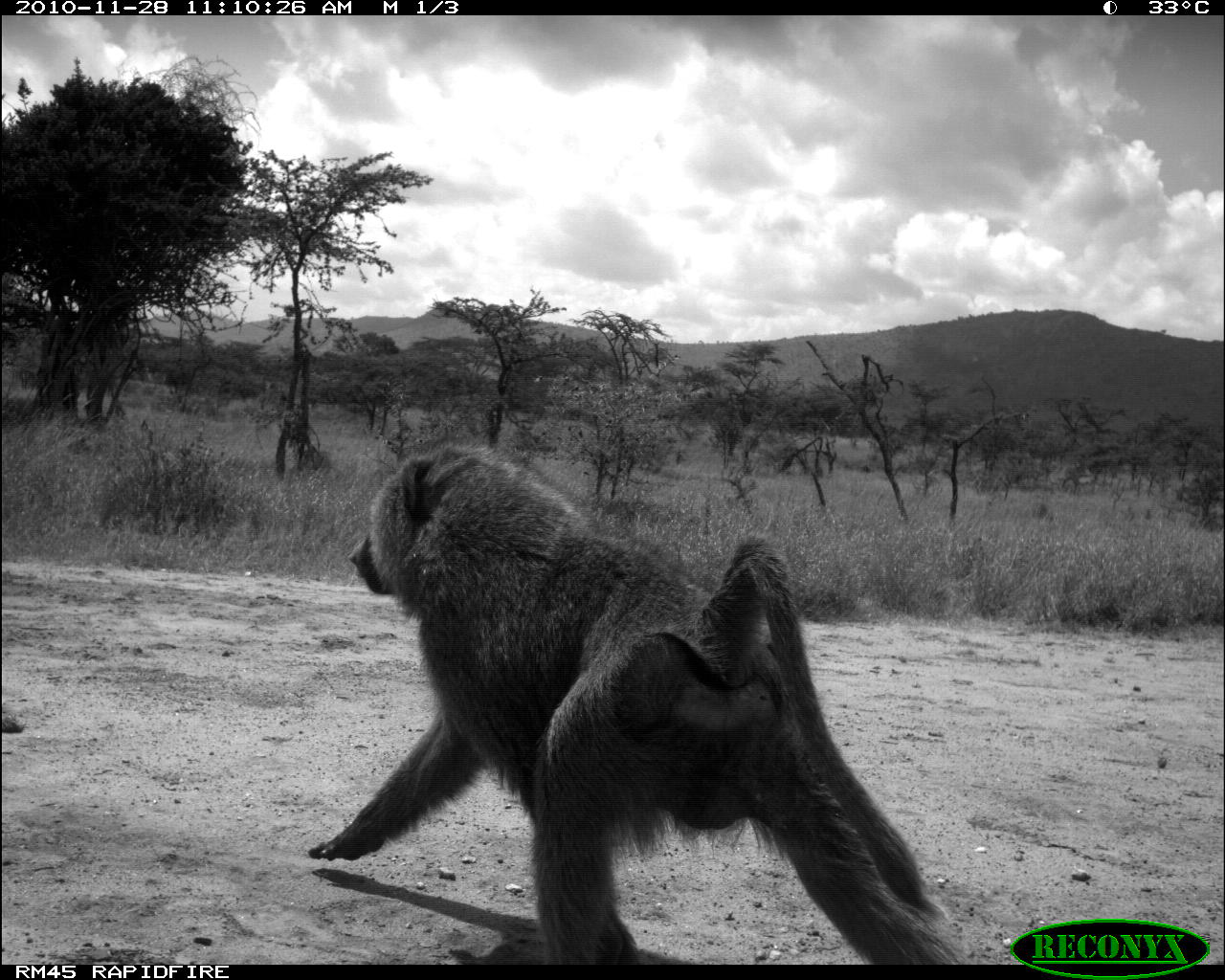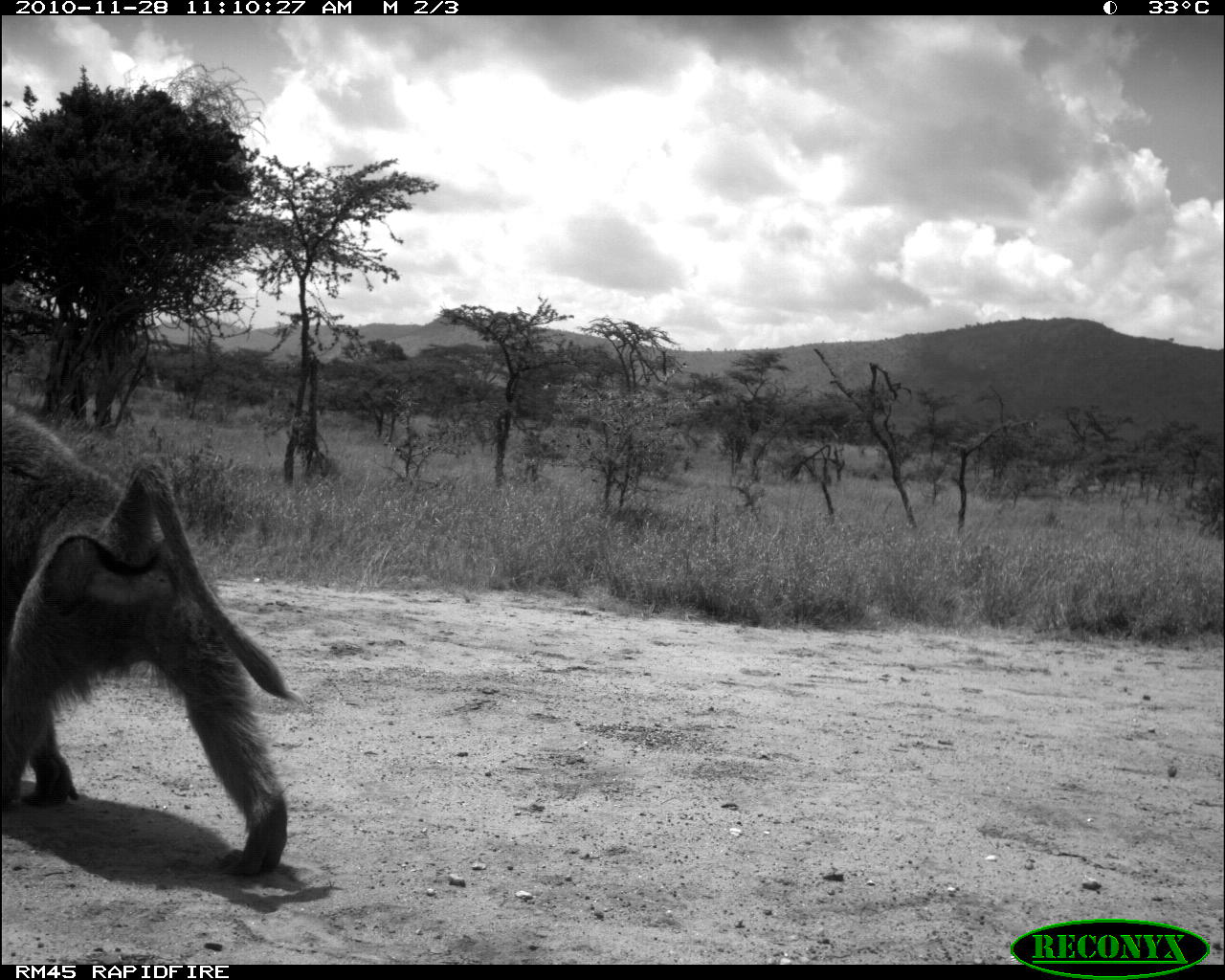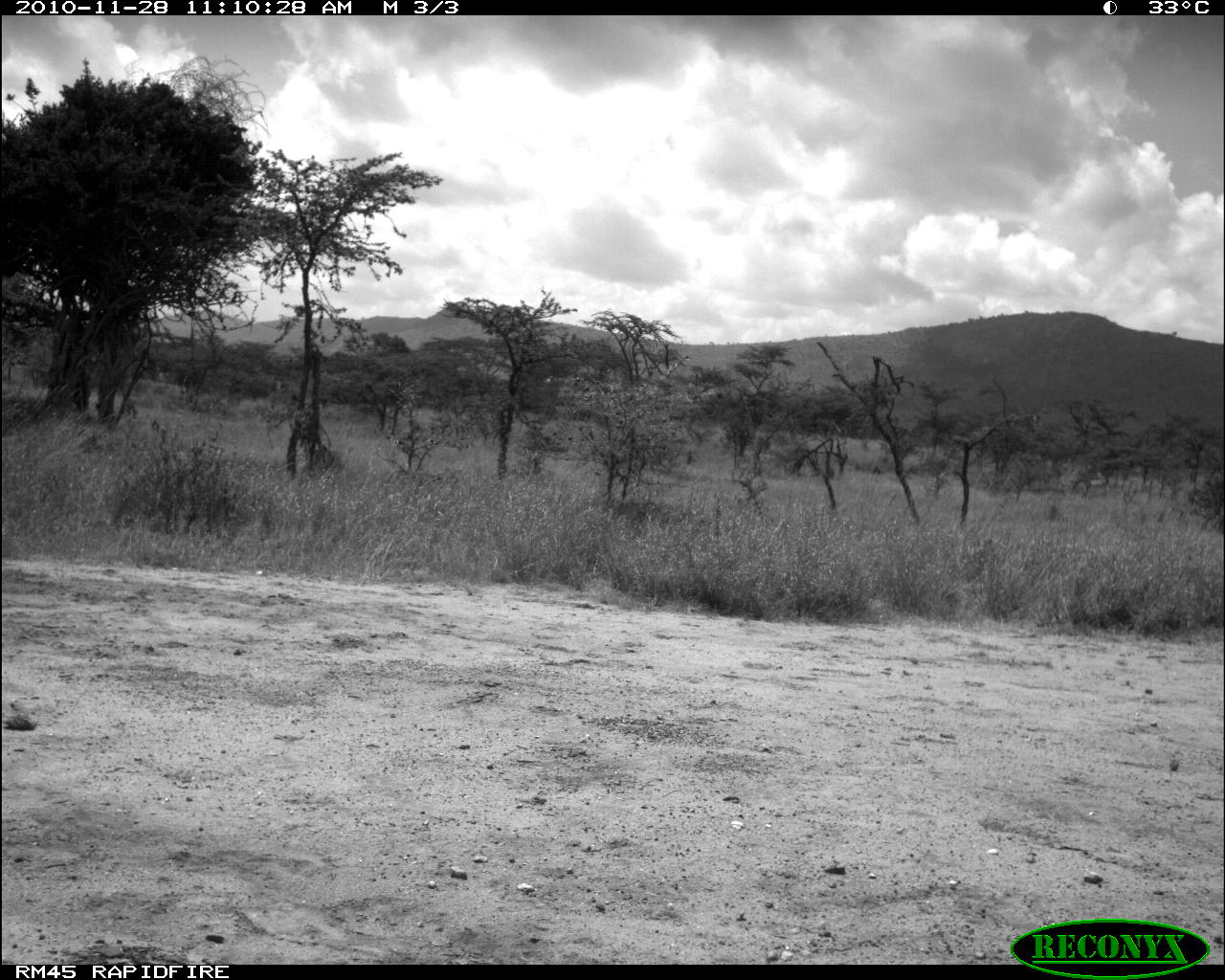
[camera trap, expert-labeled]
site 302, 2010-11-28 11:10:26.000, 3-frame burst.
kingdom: Animalia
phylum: Chordata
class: Mammalia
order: Primates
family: Cercopithecidae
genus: Papio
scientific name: Papio anubis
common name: olive baboon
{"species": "Papio anubis (olive baboon)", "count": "1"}